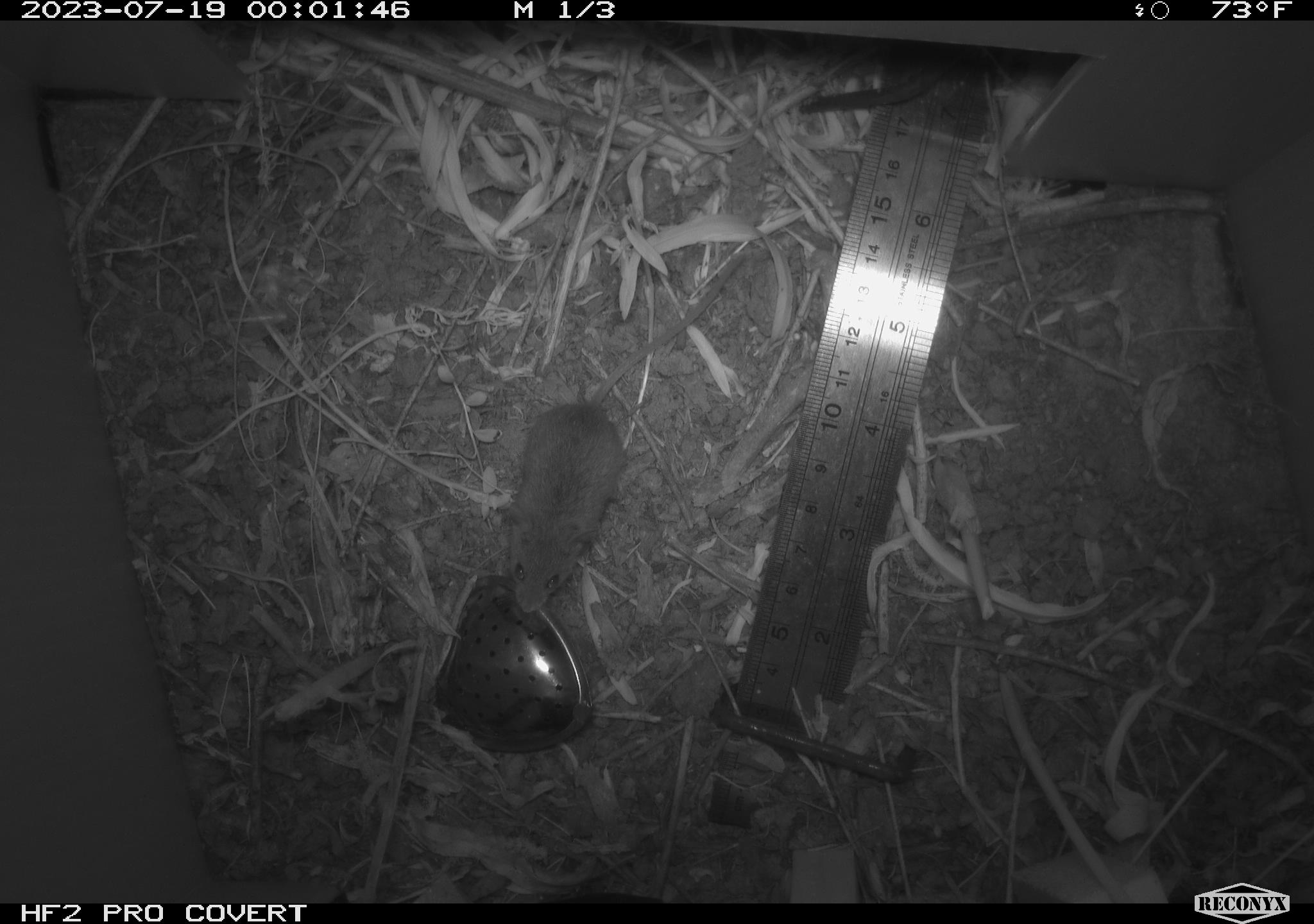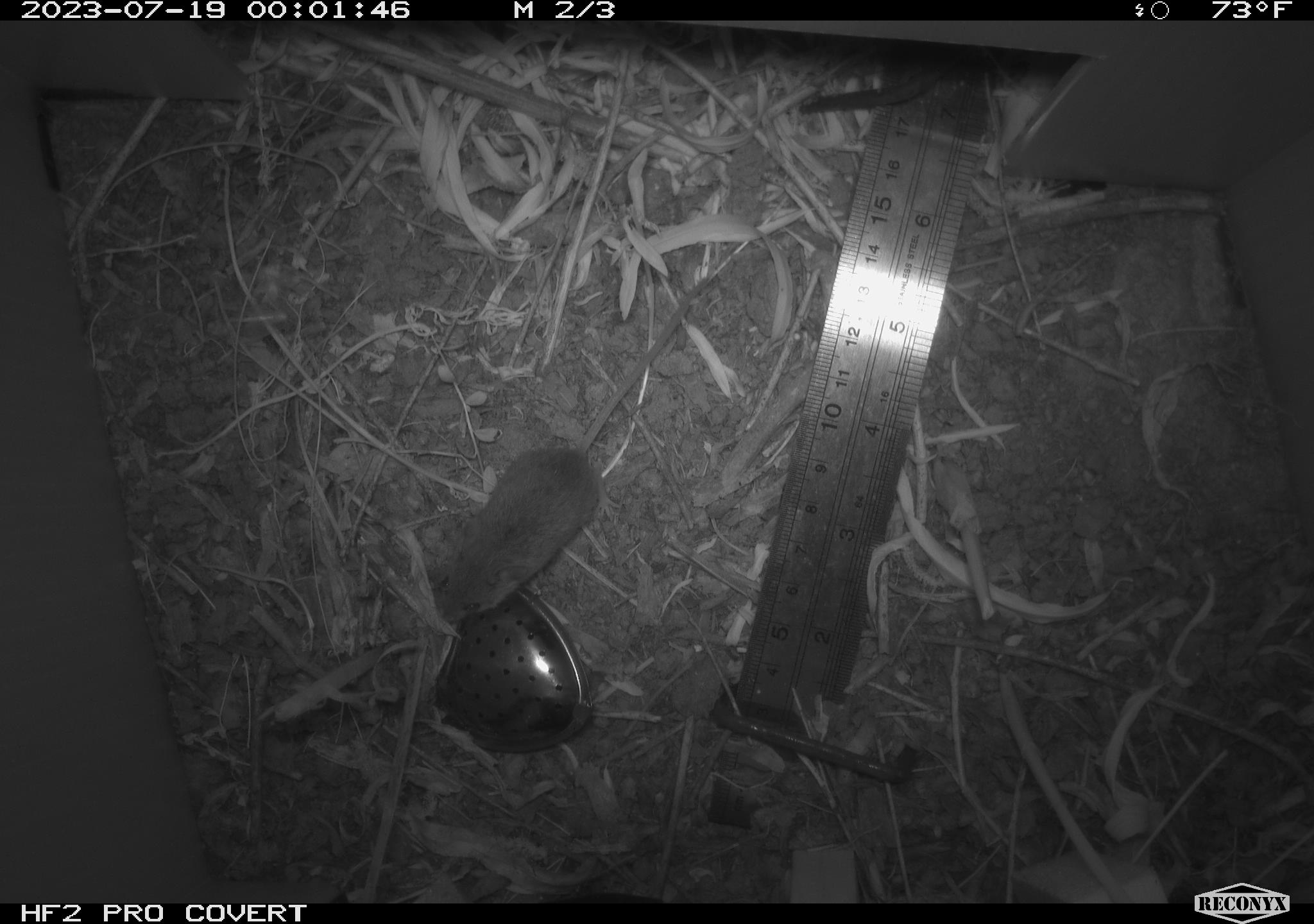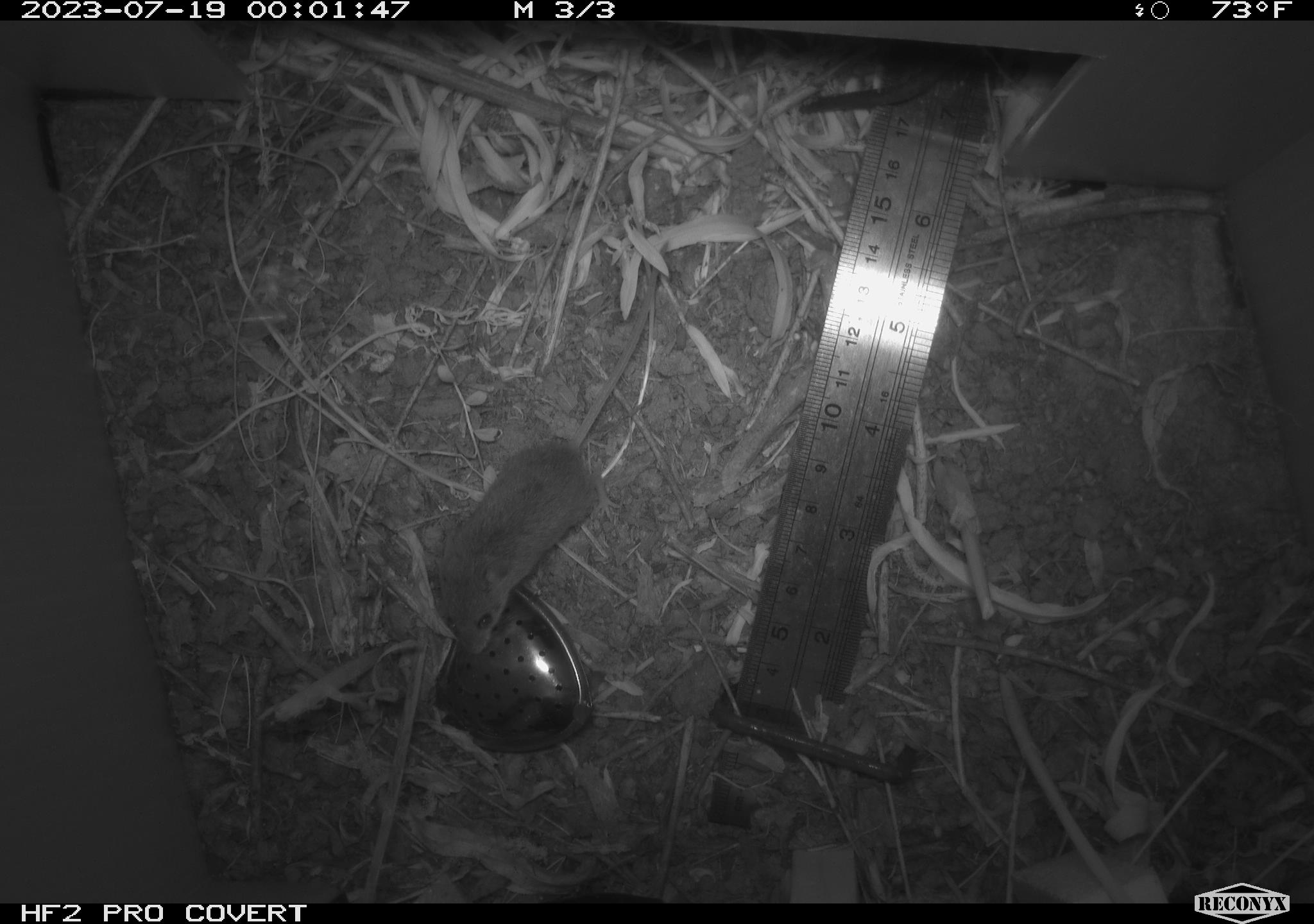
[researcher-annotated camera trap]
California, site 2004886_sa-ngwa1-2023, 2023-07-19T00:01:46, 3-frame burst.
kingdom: Animalia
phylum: Chordata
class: Mammalia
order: Rodentia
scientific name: Rodentia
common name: mouse species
Mouse species (Rodentia).